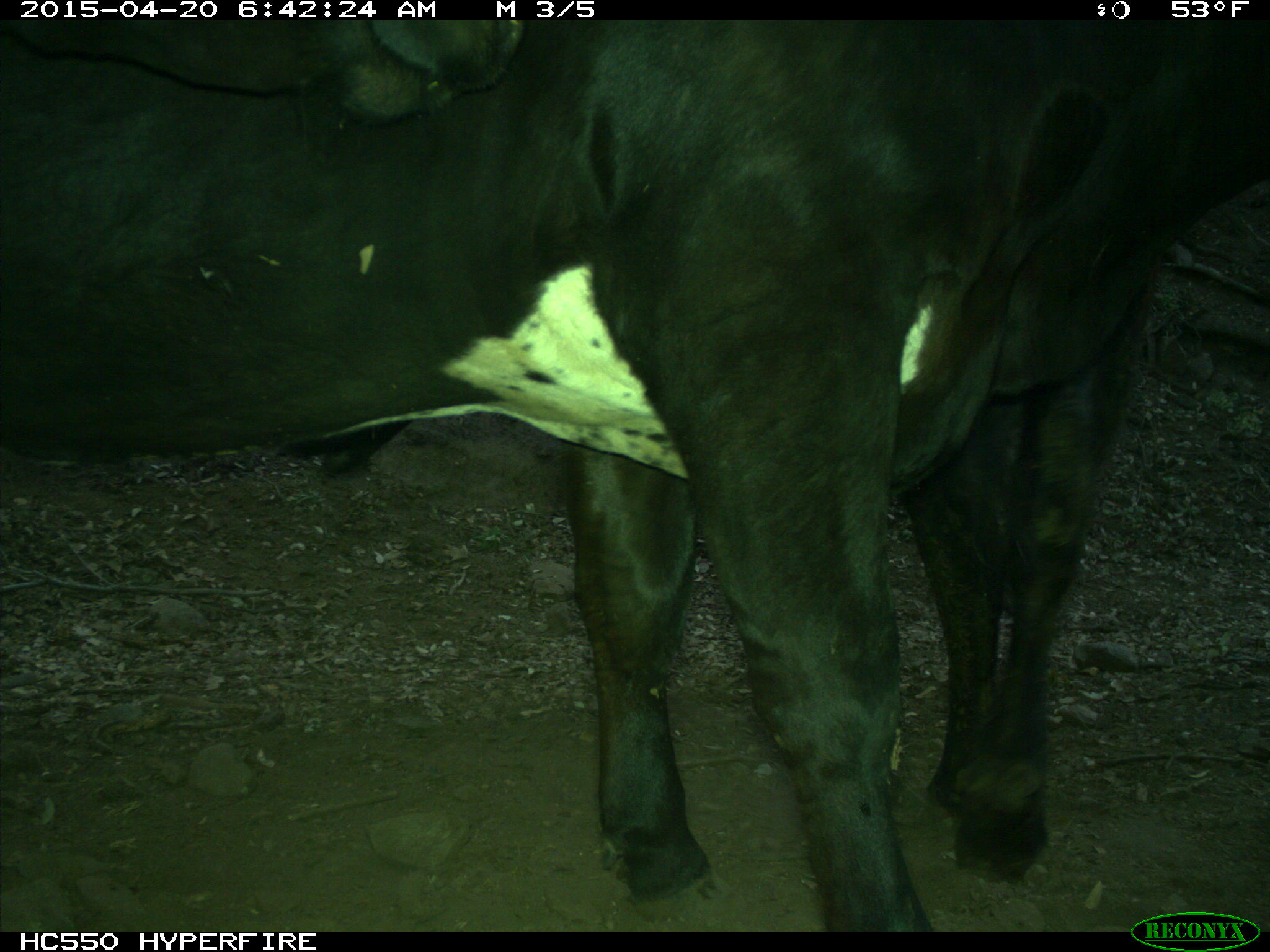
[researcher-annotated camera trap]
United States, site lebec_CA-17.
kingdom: Animalia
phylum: Chordata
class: Mammalia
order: Artiodactyla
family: Bovidae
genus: Bos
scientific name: Bos taurus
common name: domestic cow